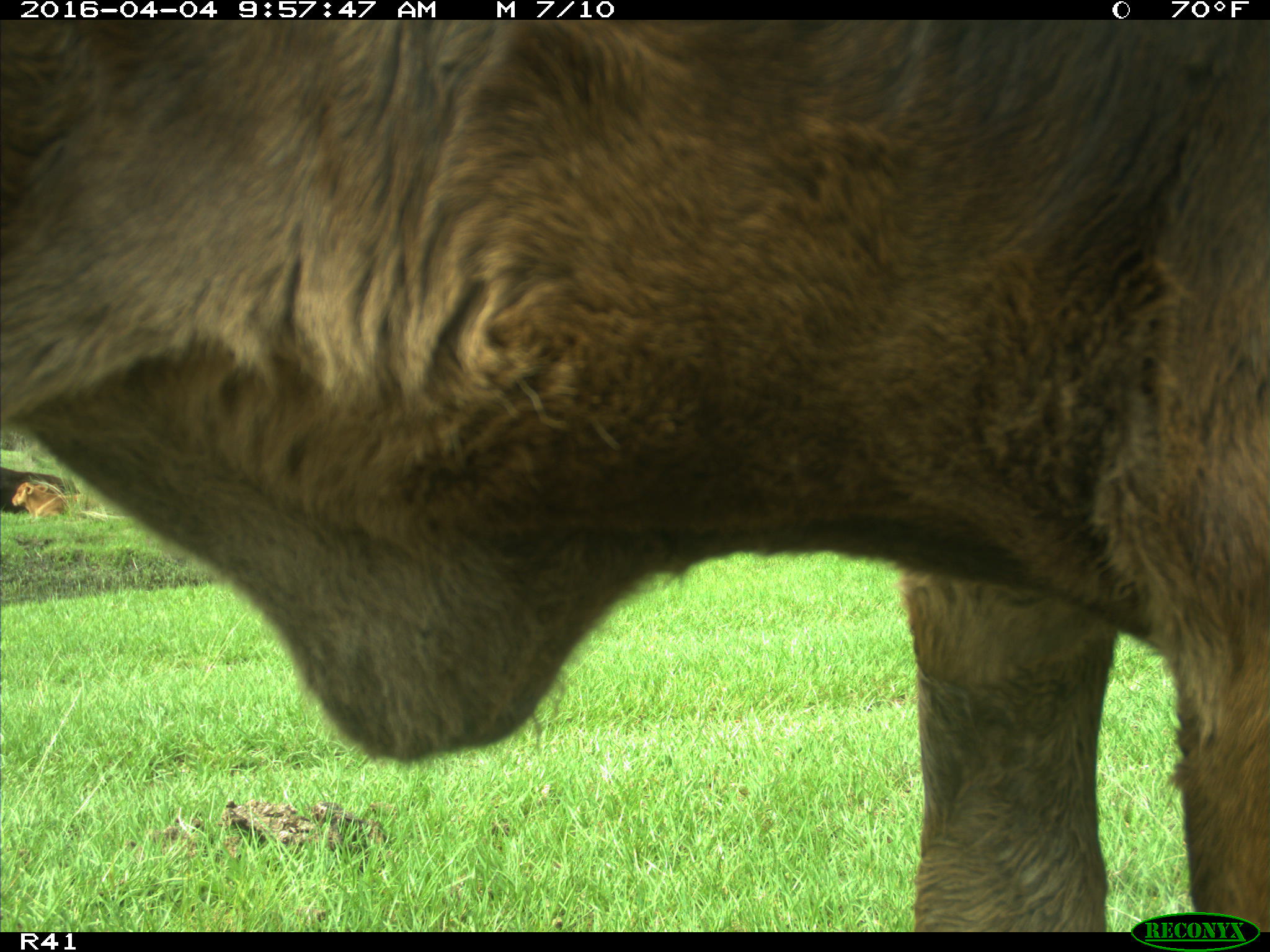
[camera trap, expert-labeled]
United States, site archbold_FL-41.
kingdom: Animalia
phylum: Chordata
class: Mammalia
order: Artiodactyla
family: Bovidae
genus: Bos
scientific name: Bos taurus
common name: domestic cow